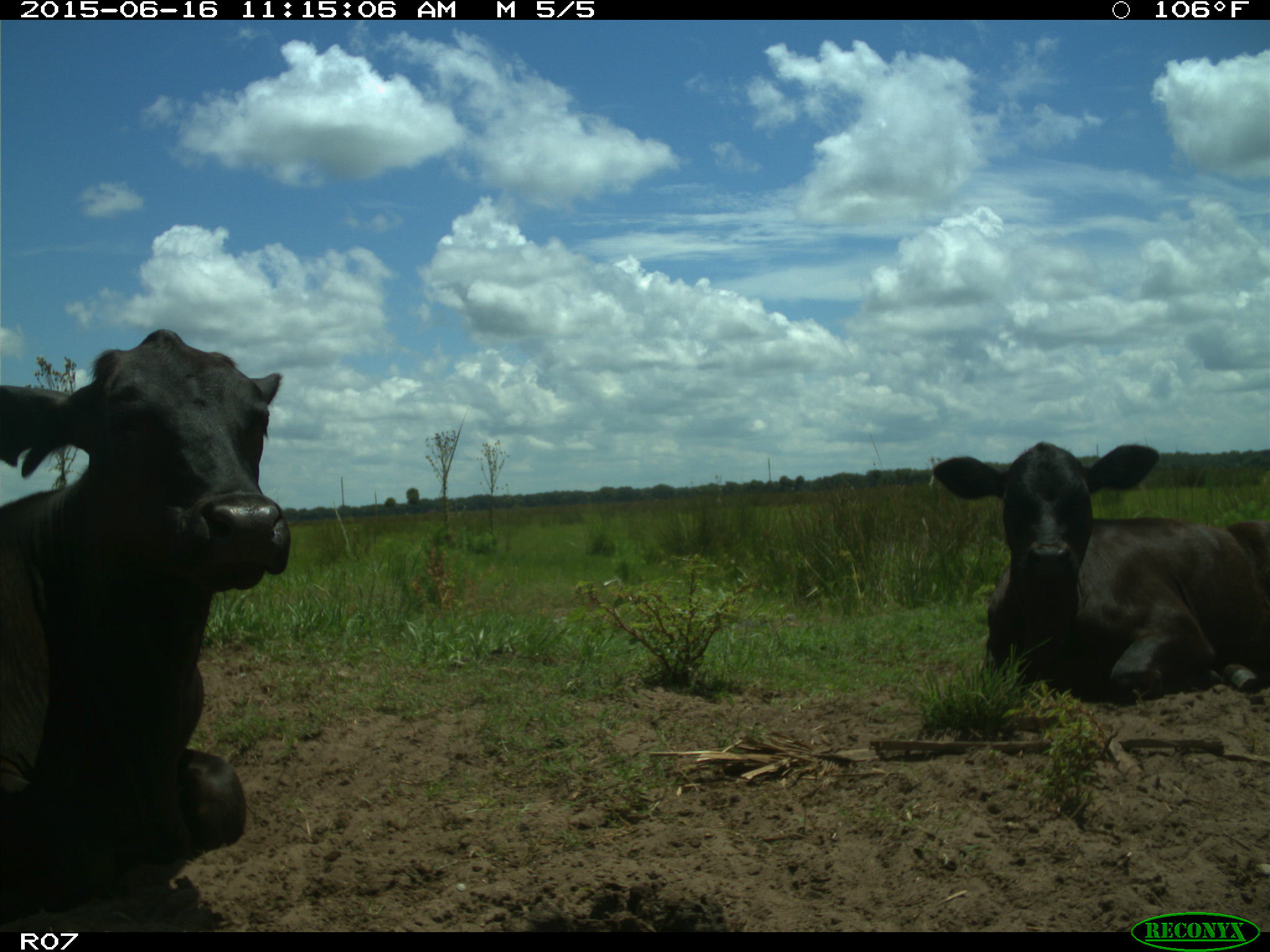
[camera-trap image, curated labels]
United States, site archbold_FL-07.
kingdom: Animalia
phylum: Chordata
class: Mammalia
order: Artiodactyla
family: Bovidae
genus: Bos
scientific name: Bos taurus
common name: domestic cow